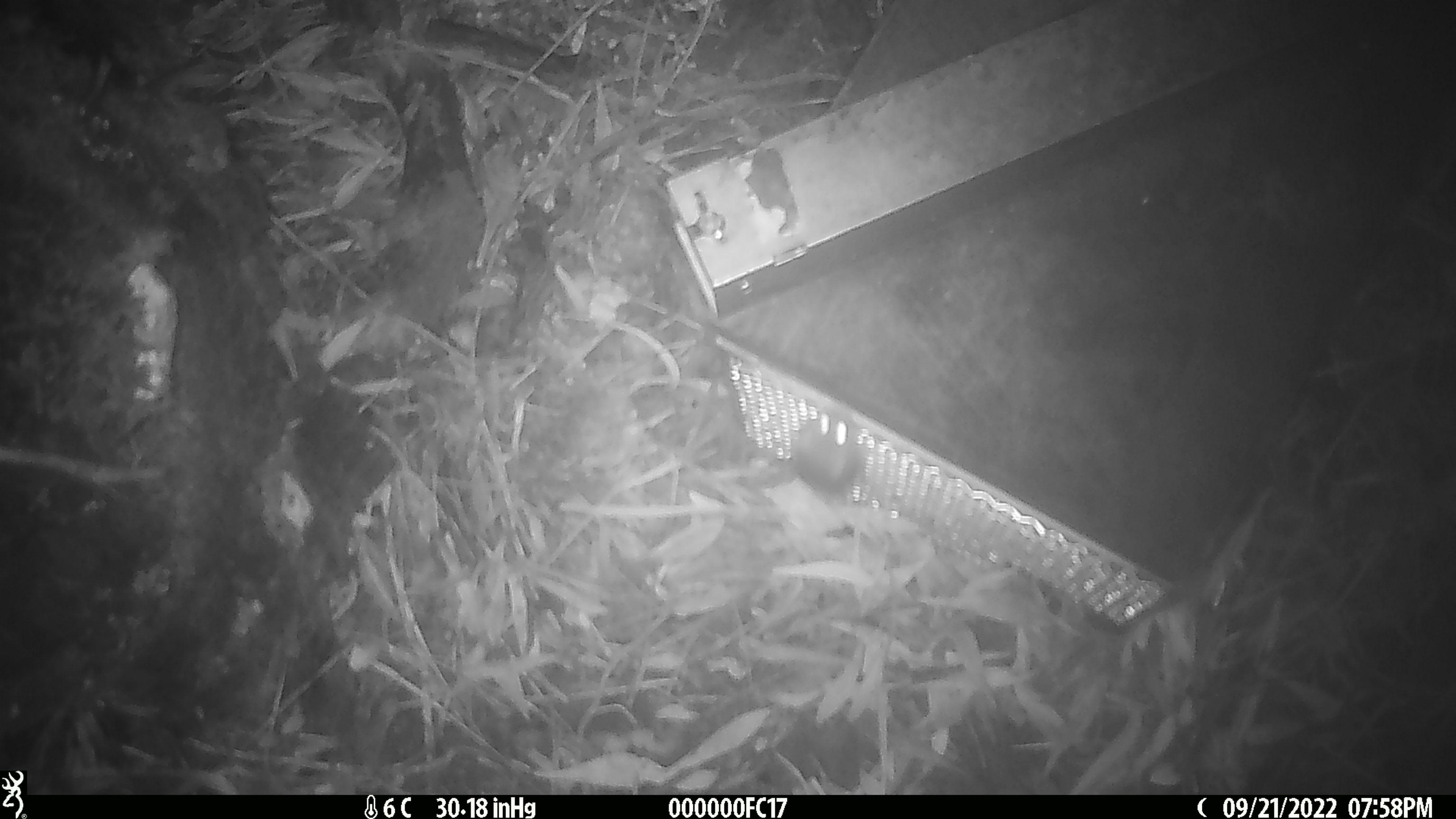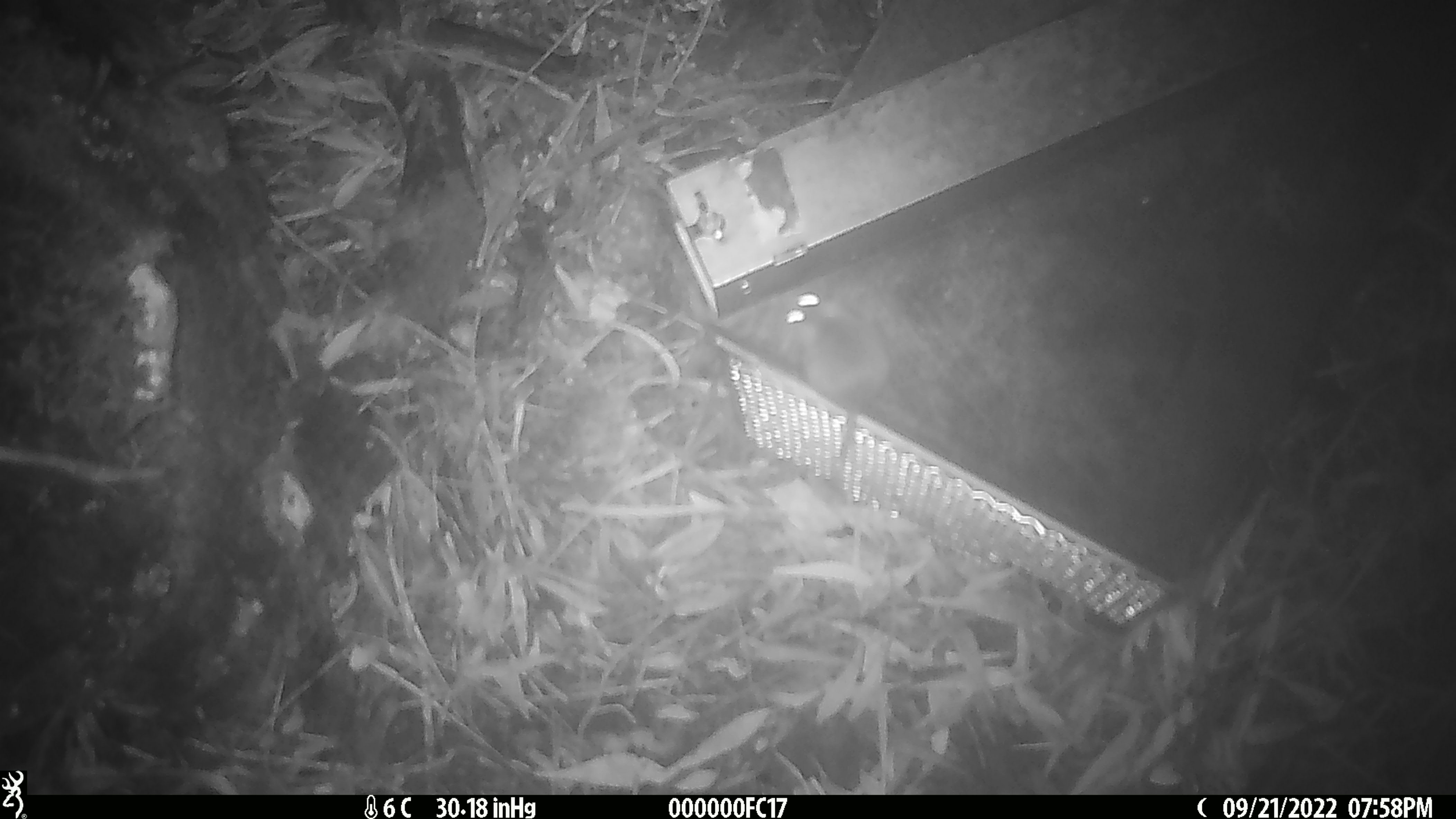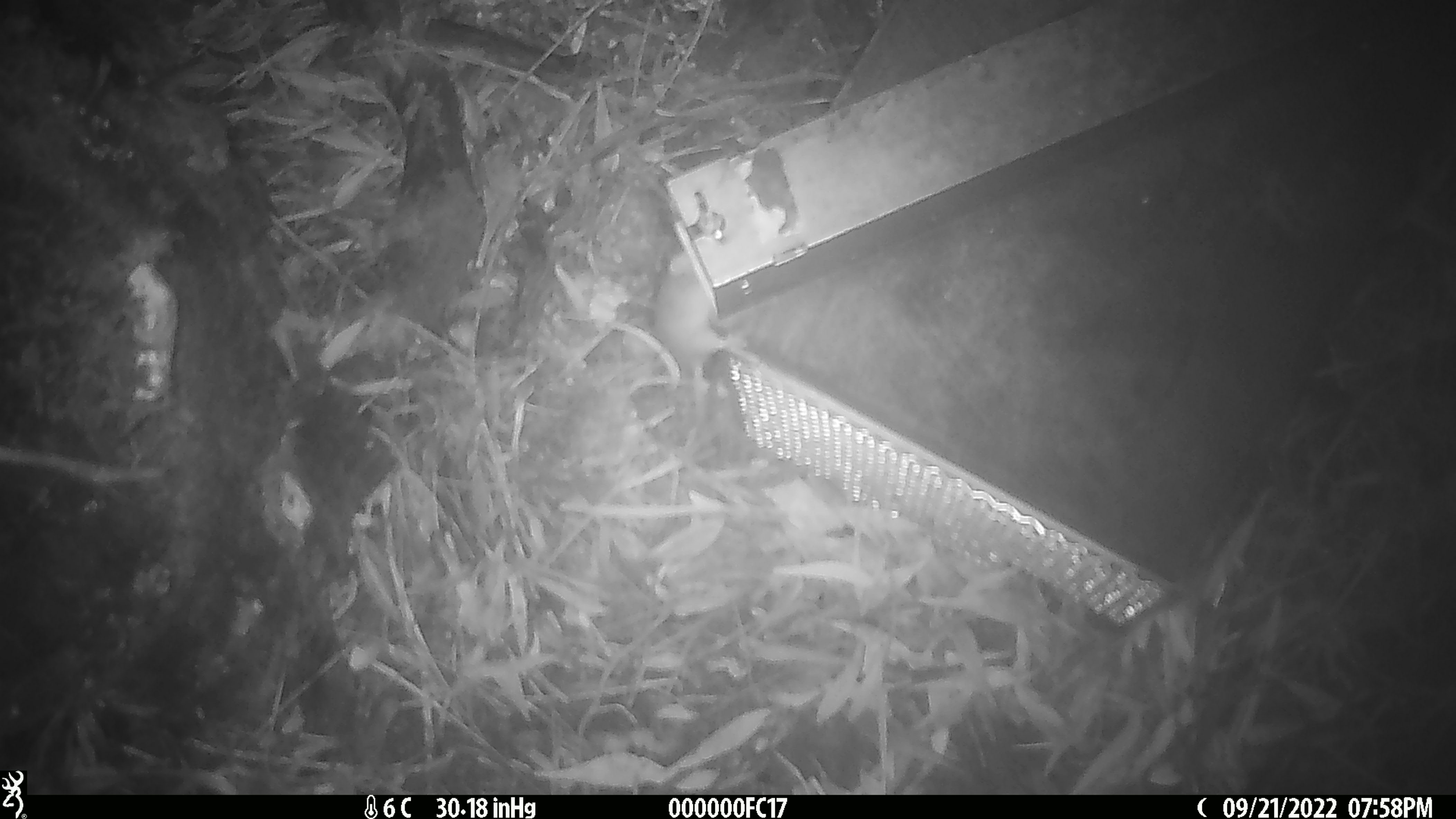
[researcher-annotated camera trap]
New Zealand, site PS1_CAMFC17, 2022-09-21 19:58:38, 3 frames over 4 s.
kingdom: Animalia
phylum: Chordata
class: Mammalia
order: Rodentia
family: Muridae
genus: Mus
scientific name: Mus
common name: mouse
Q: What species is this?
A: Mouse (Mus).